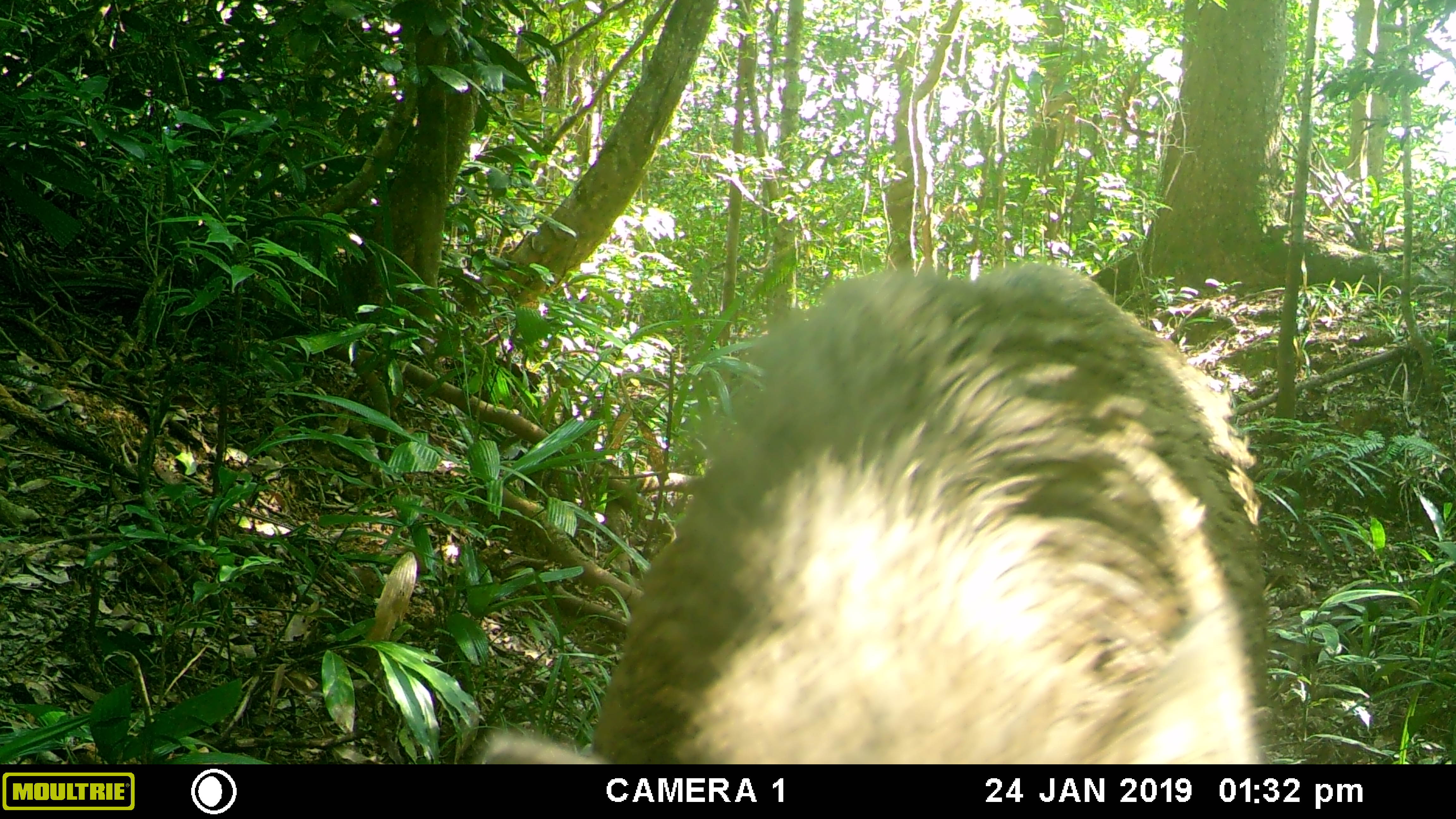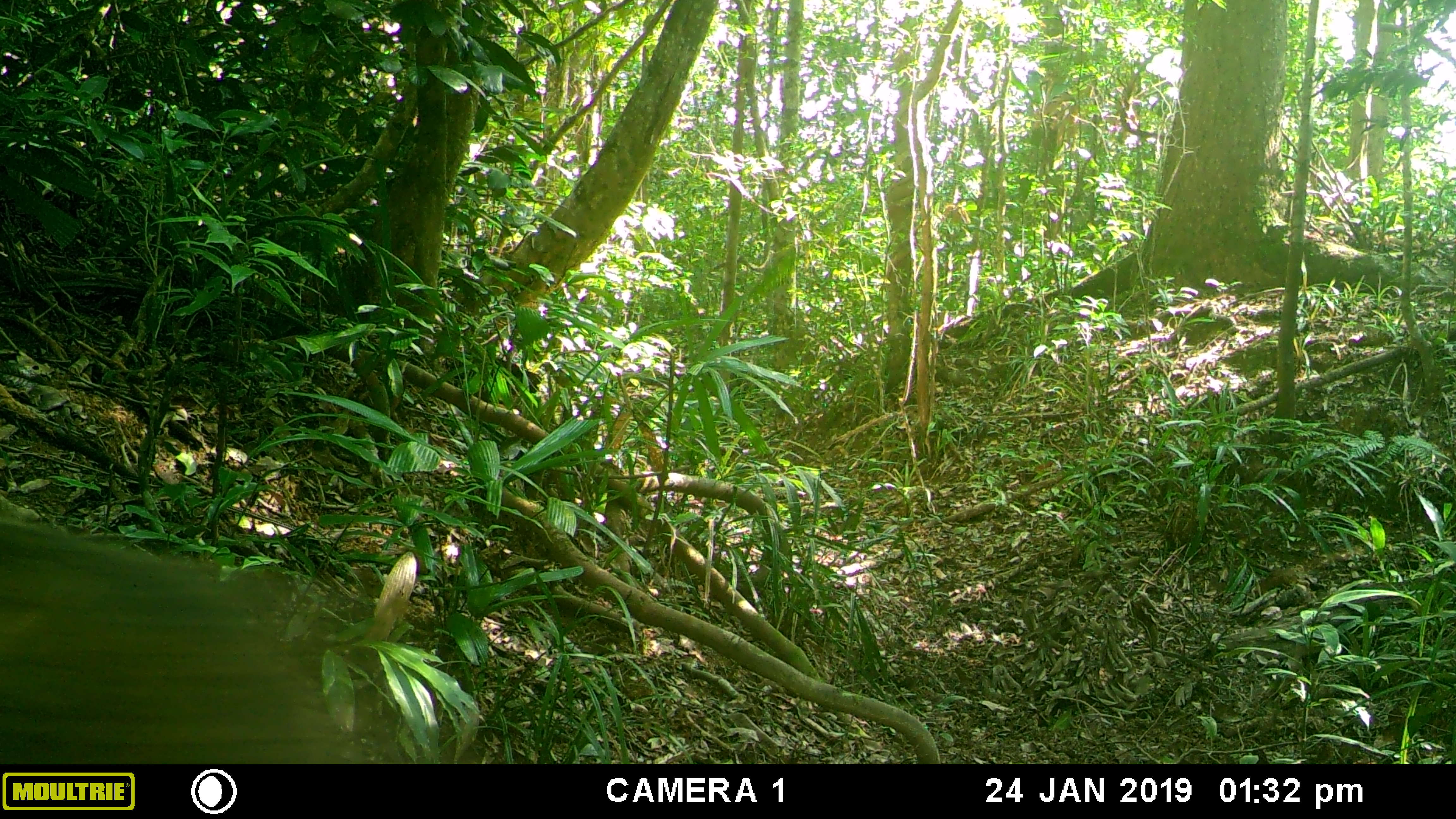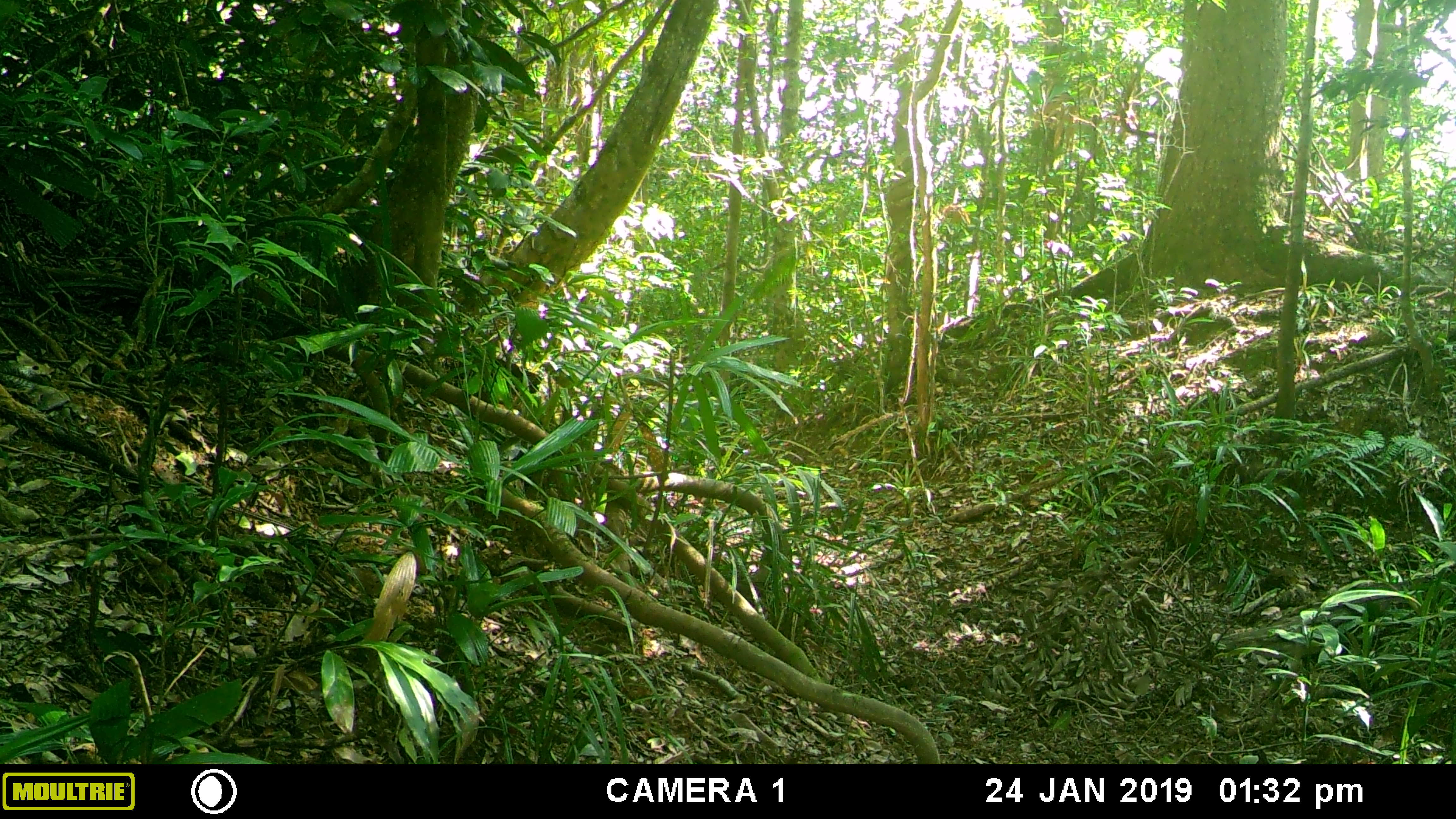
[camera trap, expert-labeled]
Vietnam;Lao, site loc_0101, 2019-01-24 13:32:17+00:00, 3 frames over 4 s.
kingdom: Animalia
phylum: Chordata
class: Mammalia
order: Artiodactyla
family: Suidae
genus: Sus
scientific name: Sus scrofa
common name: eurasian wild pig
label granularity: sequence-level